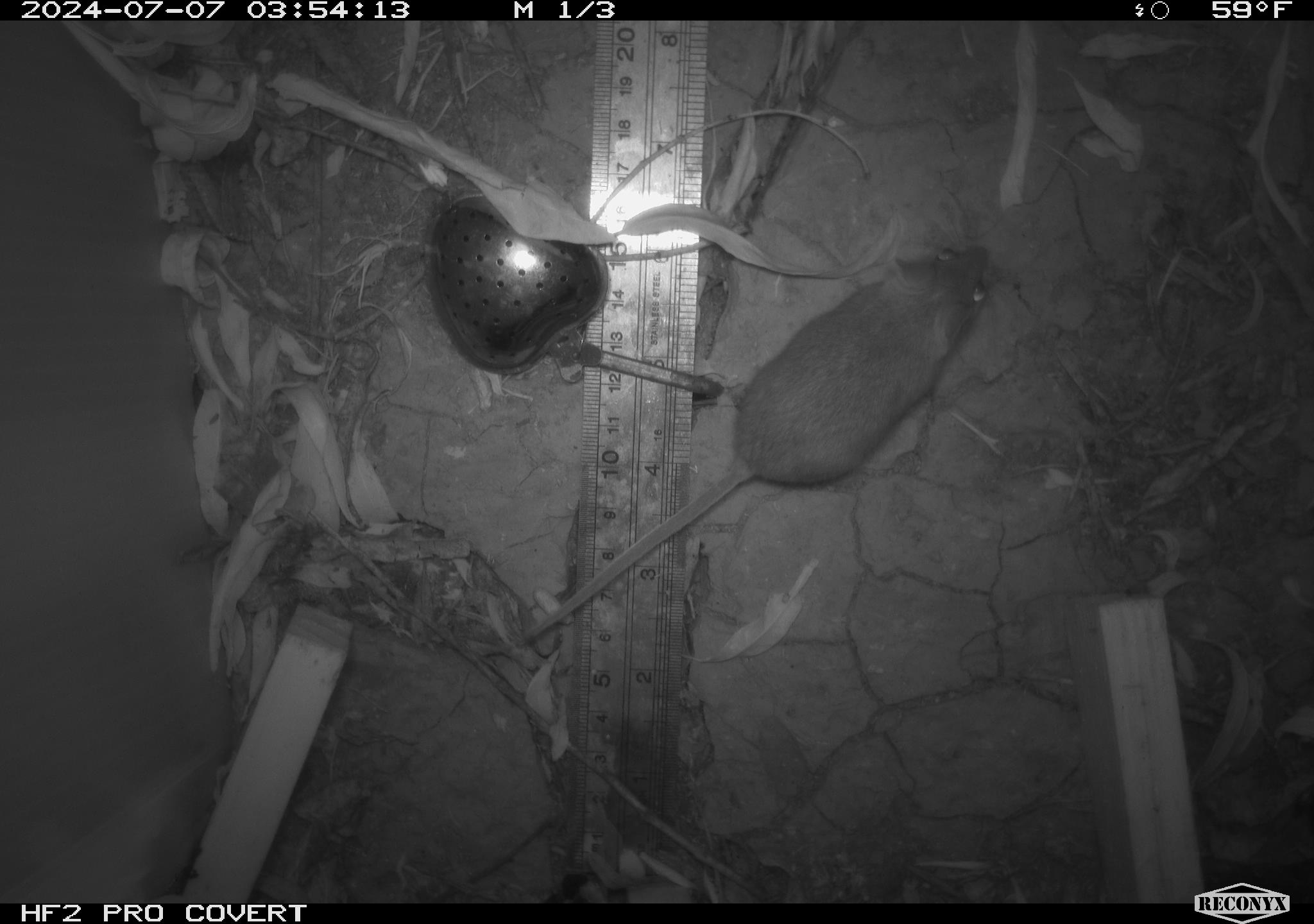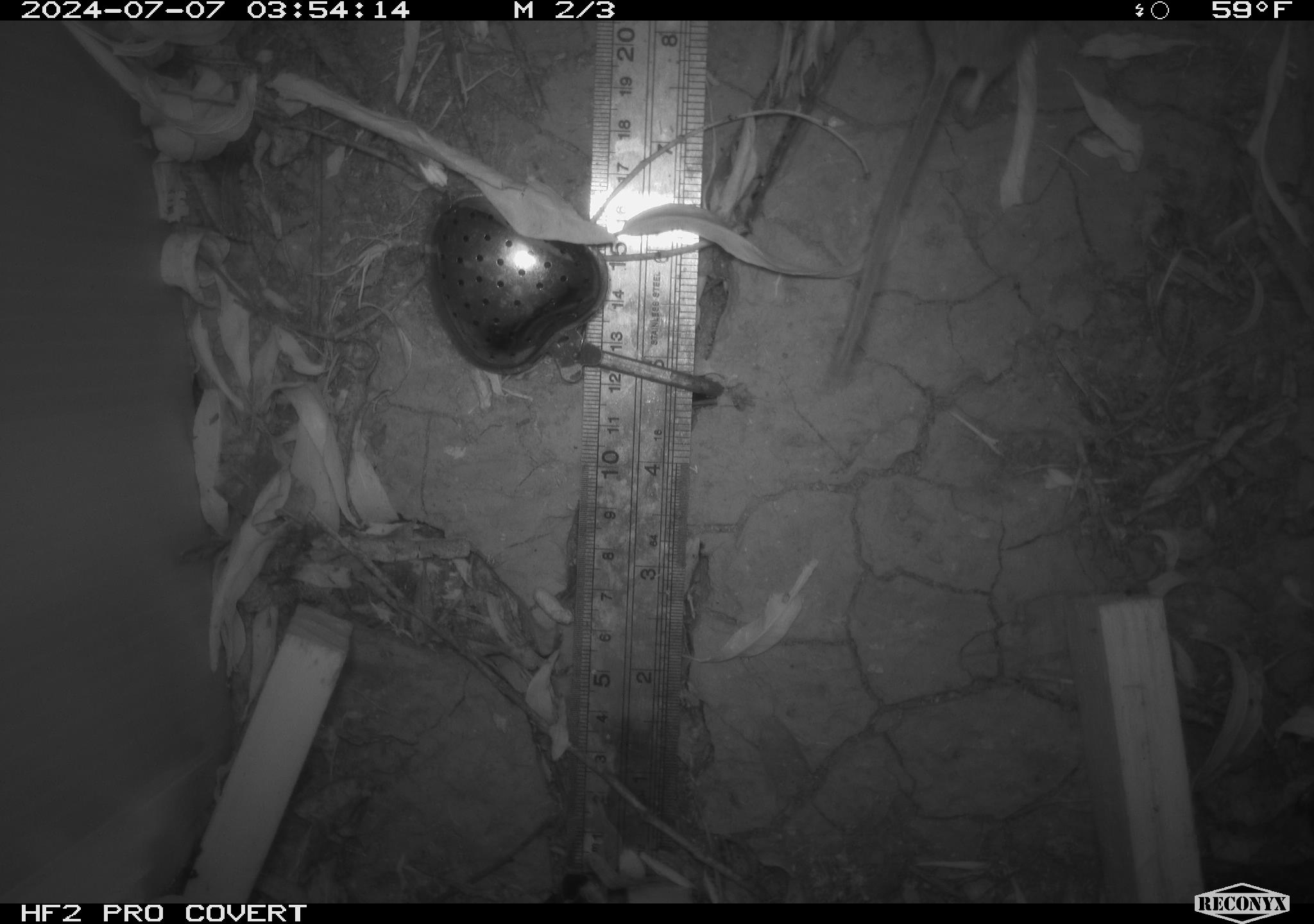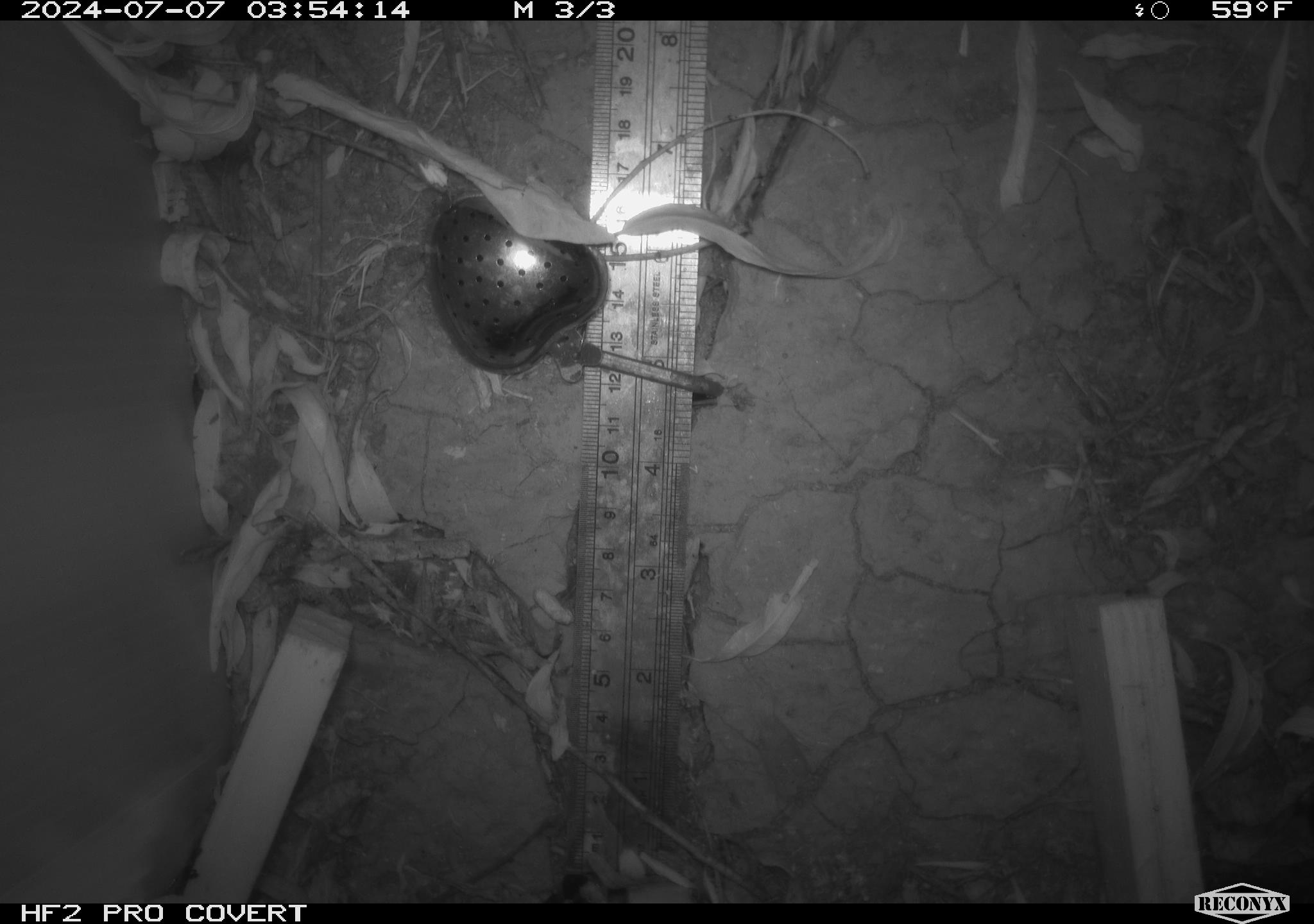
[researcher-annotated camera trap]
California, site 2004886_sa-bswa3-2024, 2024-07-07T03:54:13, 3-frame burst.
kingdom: Animalia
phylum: Chordata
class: Mammalia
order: Rodentia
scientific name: Rodentia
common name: mouse species